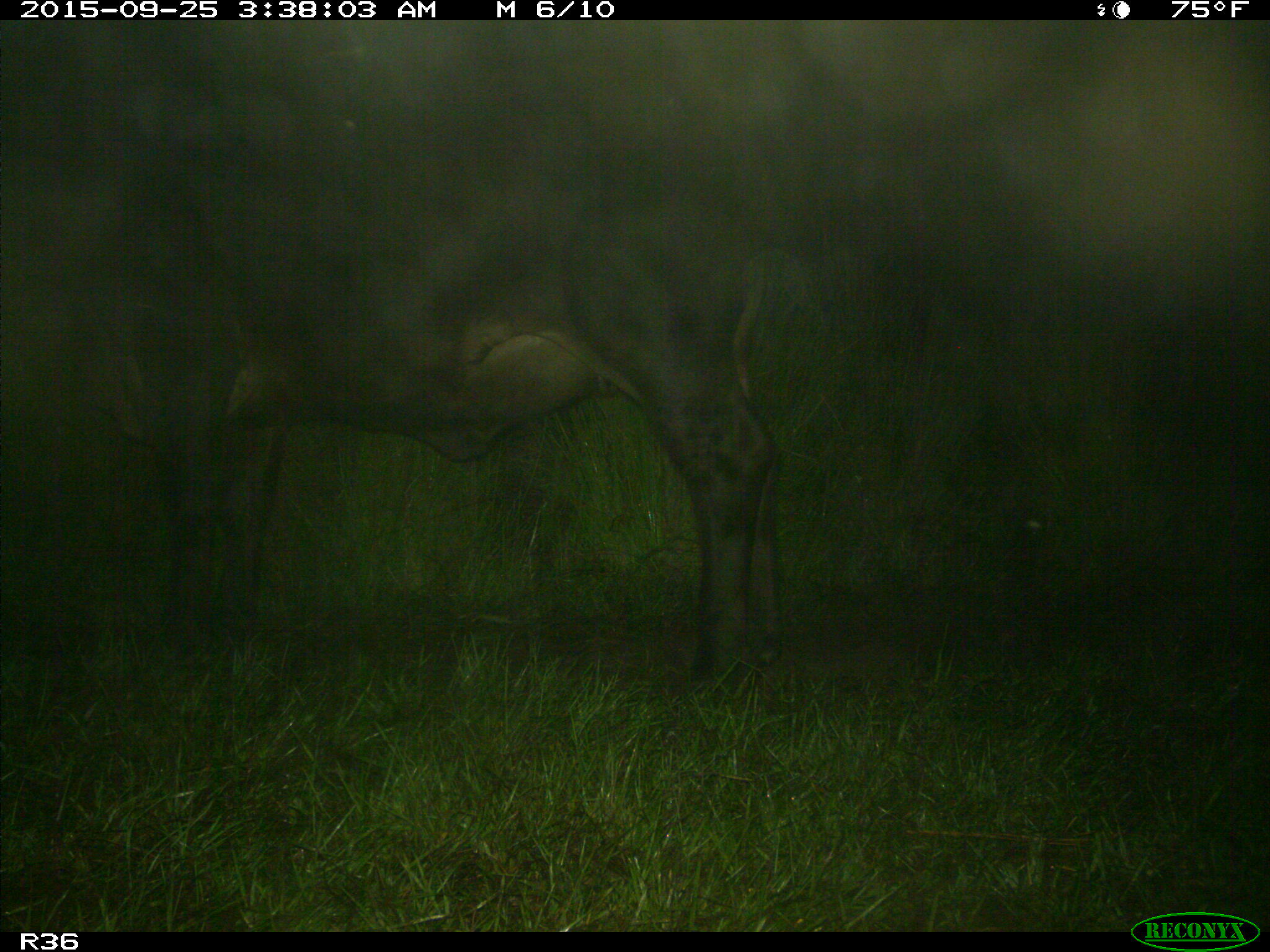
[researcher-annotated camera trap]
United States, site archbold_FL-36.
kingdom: Animalia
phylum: Chordata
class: Mammalia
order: Artiodactyla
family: Bovidae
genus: Bos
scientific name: Bos taurus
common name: domestic cow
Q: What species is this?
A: Bos taurus (domestic cow).